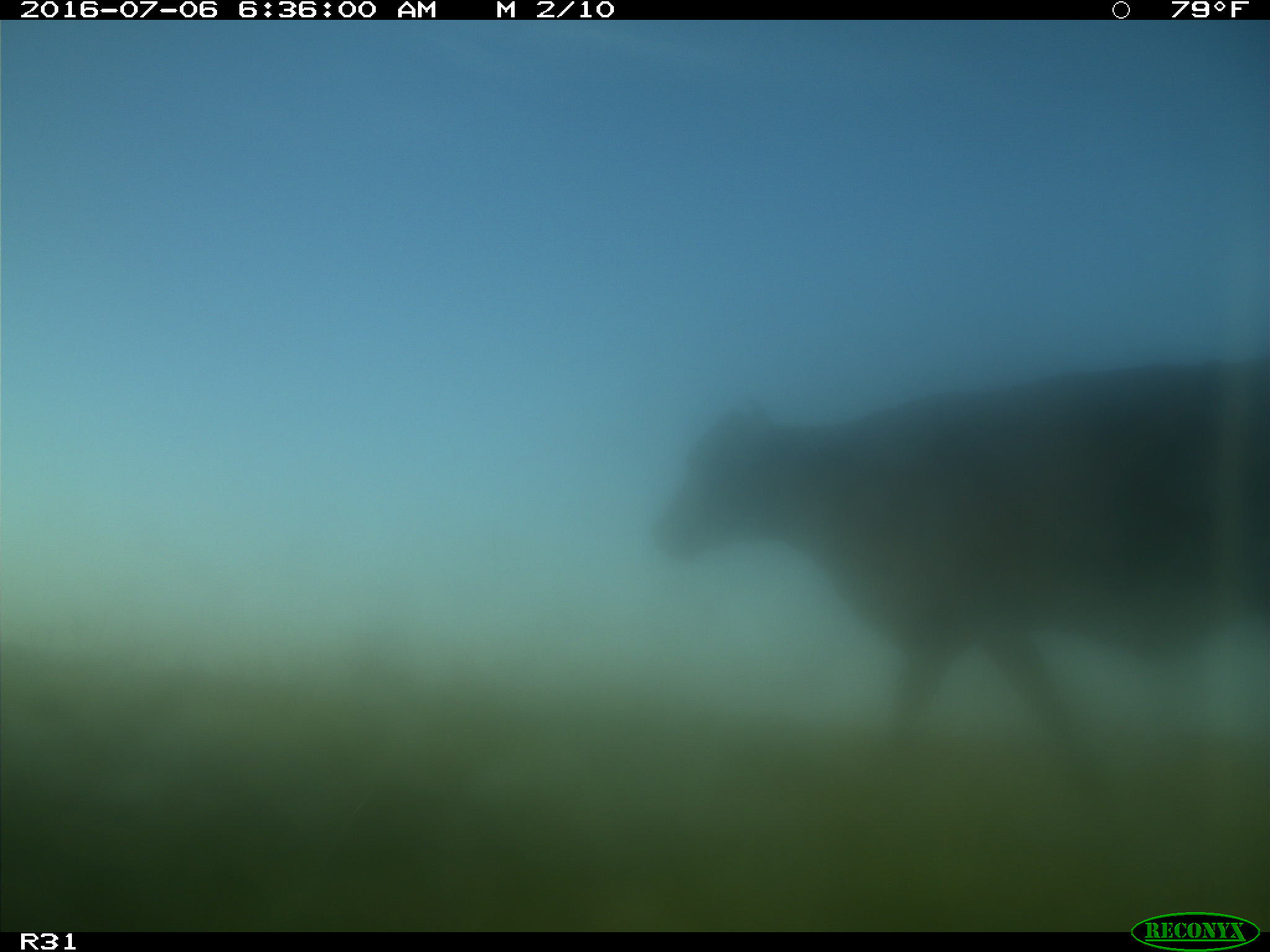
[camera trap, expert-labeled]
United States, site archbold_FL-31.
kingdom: Animalia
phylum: Chordata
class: Mammalia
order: Artiodactyla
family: Bovidae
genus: Bos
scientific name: Bos taurus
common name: domestic cow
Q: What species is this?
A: Bos taurus (domestic cow).